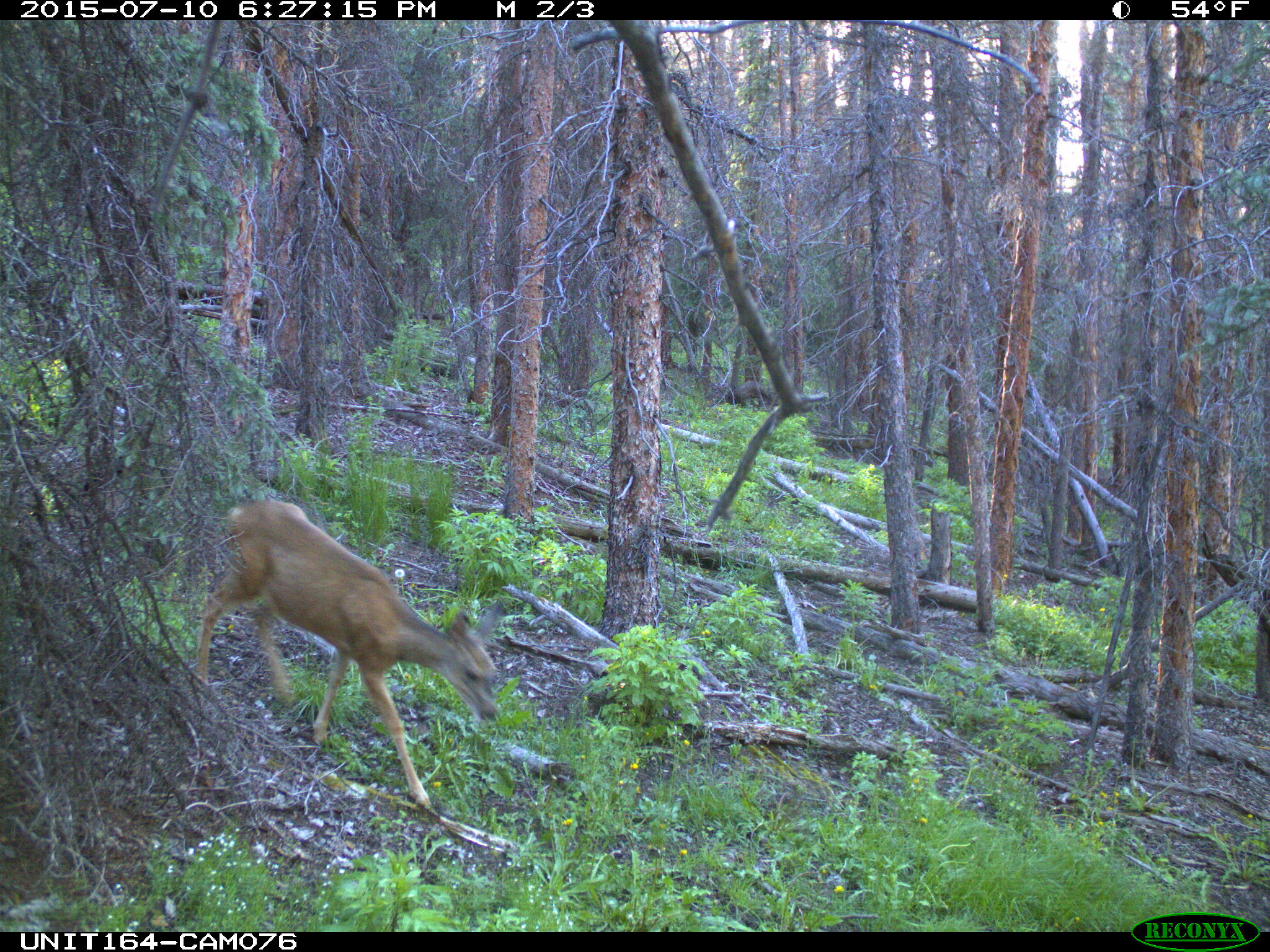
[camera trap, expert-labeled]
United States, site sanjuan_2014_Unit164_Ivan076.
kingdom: Animalia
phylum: Chordata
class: Mammalia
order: Artiodactyla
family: Cervidae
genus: Odocoileus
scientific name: Odocoileus hemionus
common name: mule deer